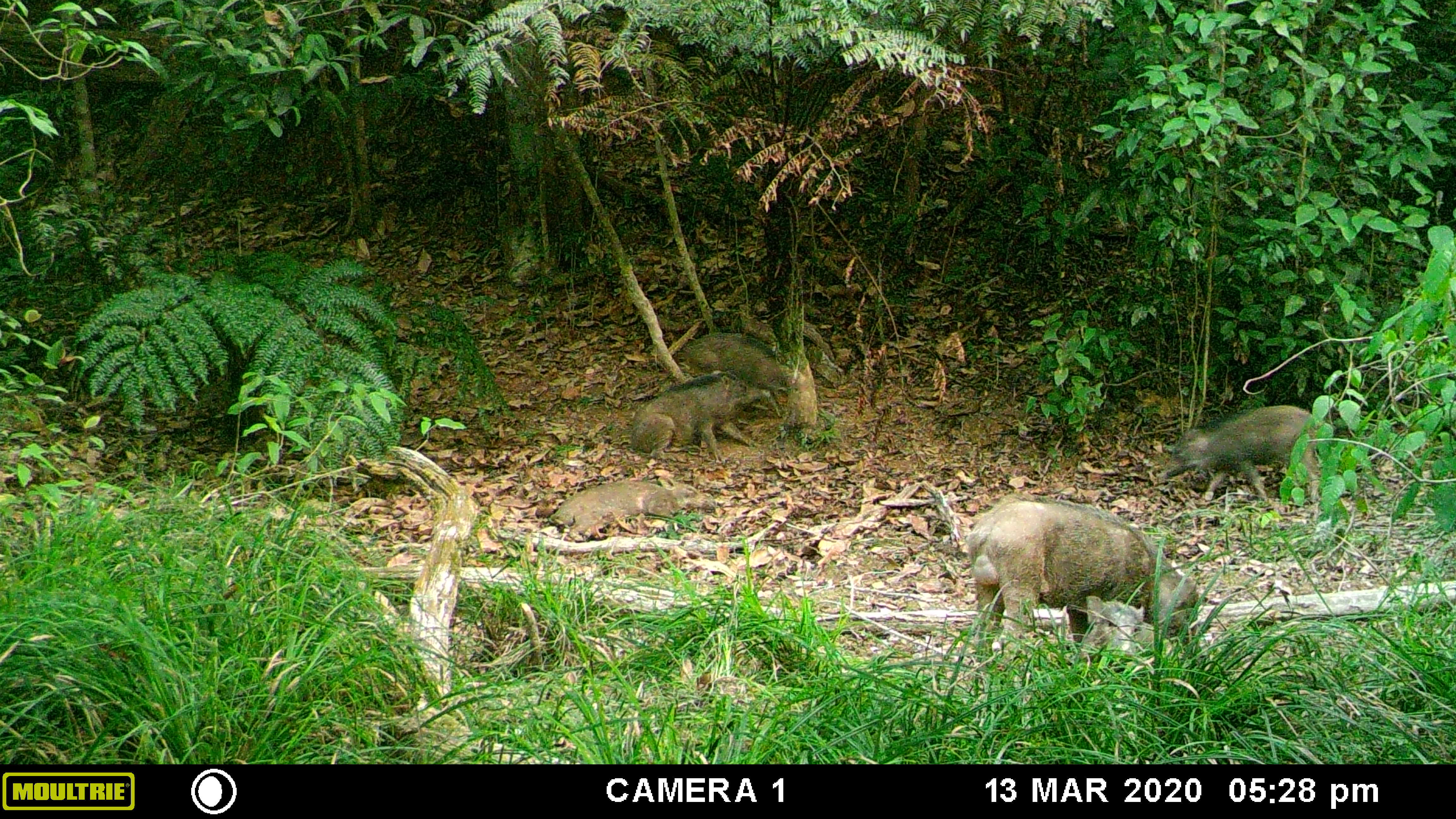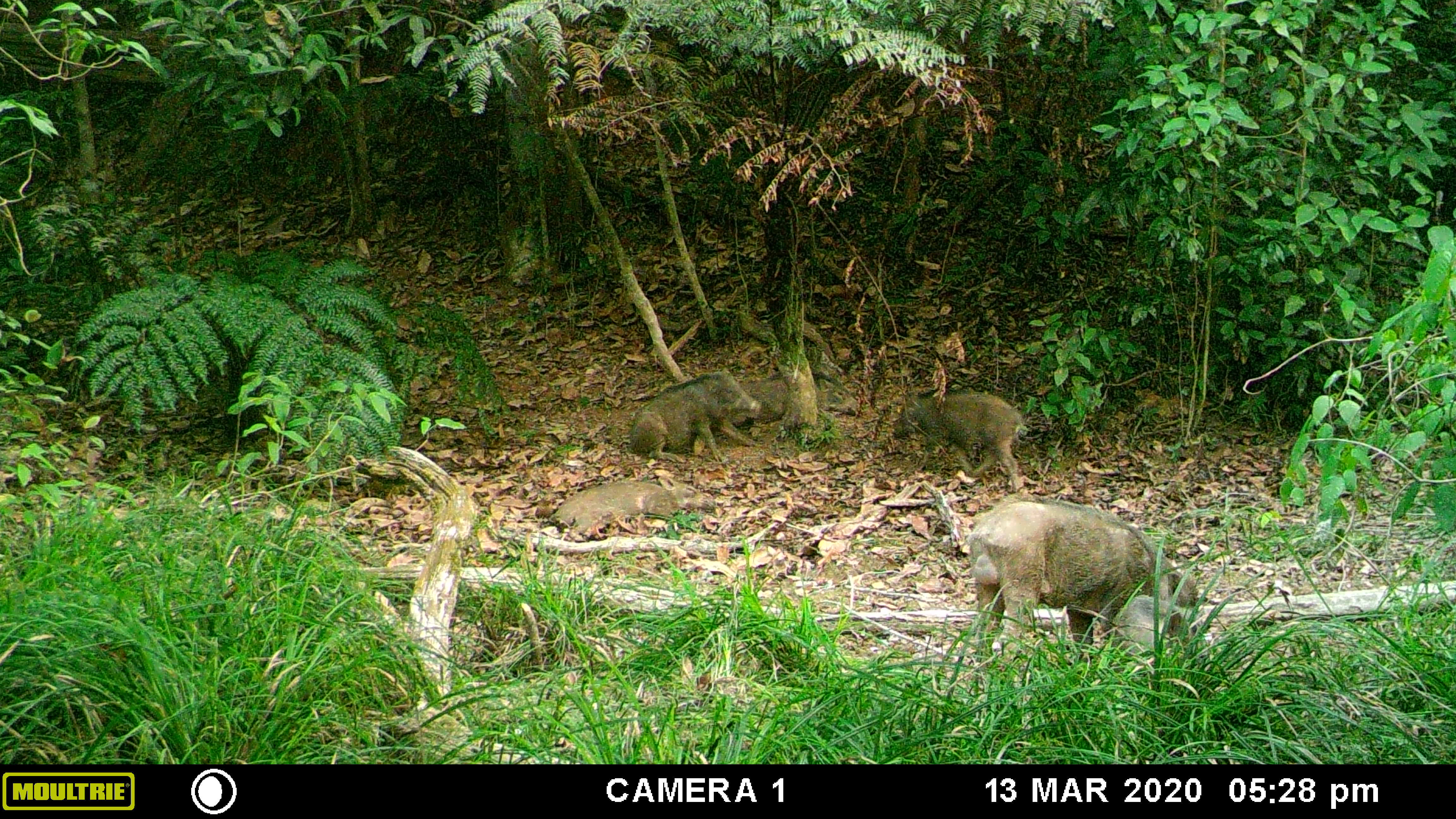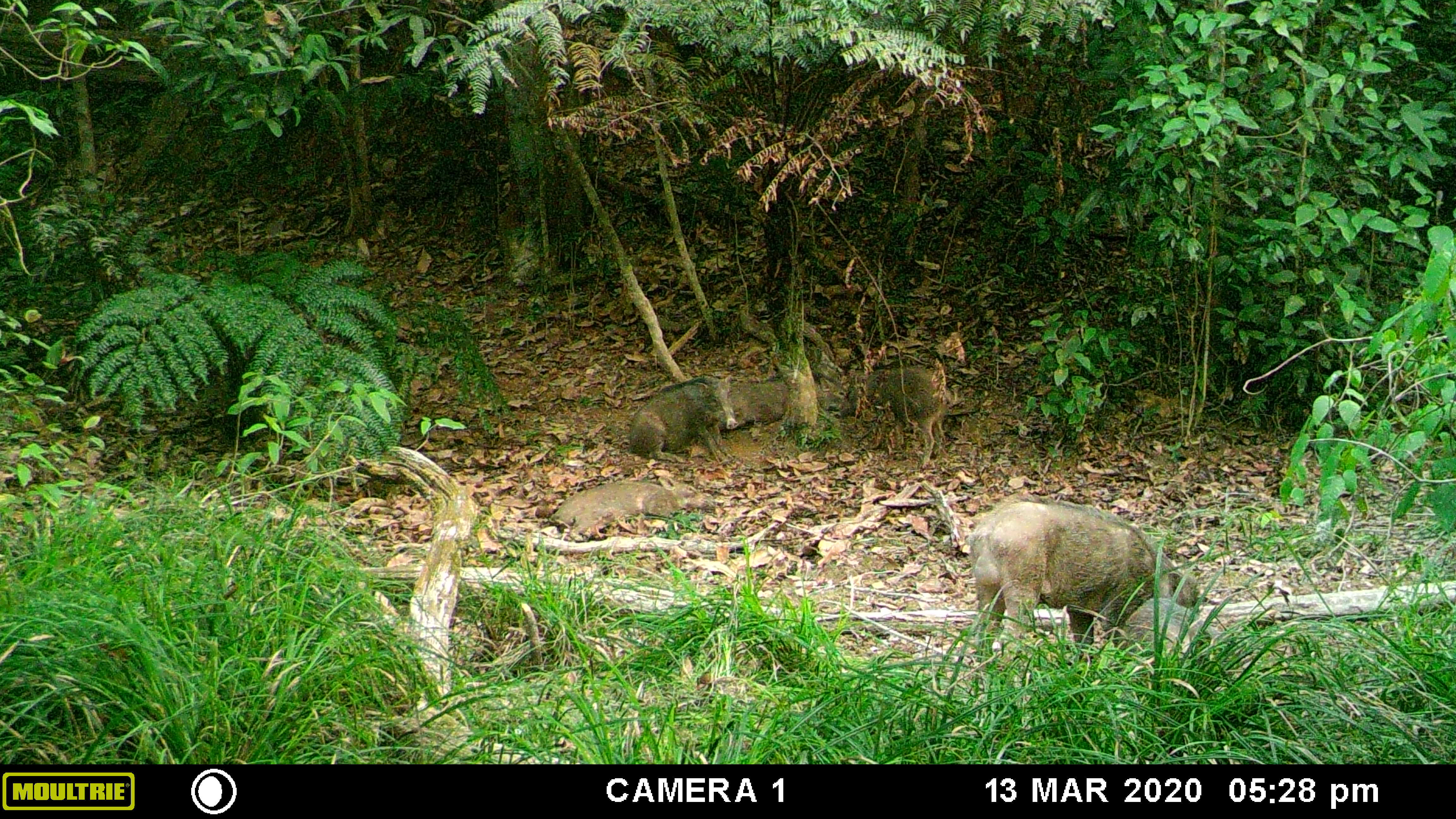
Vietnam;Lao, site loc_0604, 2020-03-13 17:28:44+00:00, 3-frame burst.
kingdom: Animalia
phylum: Chordata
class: Mammalia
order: Artiodactyla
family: Suidae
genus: Sus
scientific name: Sus scrofa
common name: eurasian wild pig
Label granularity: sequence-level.